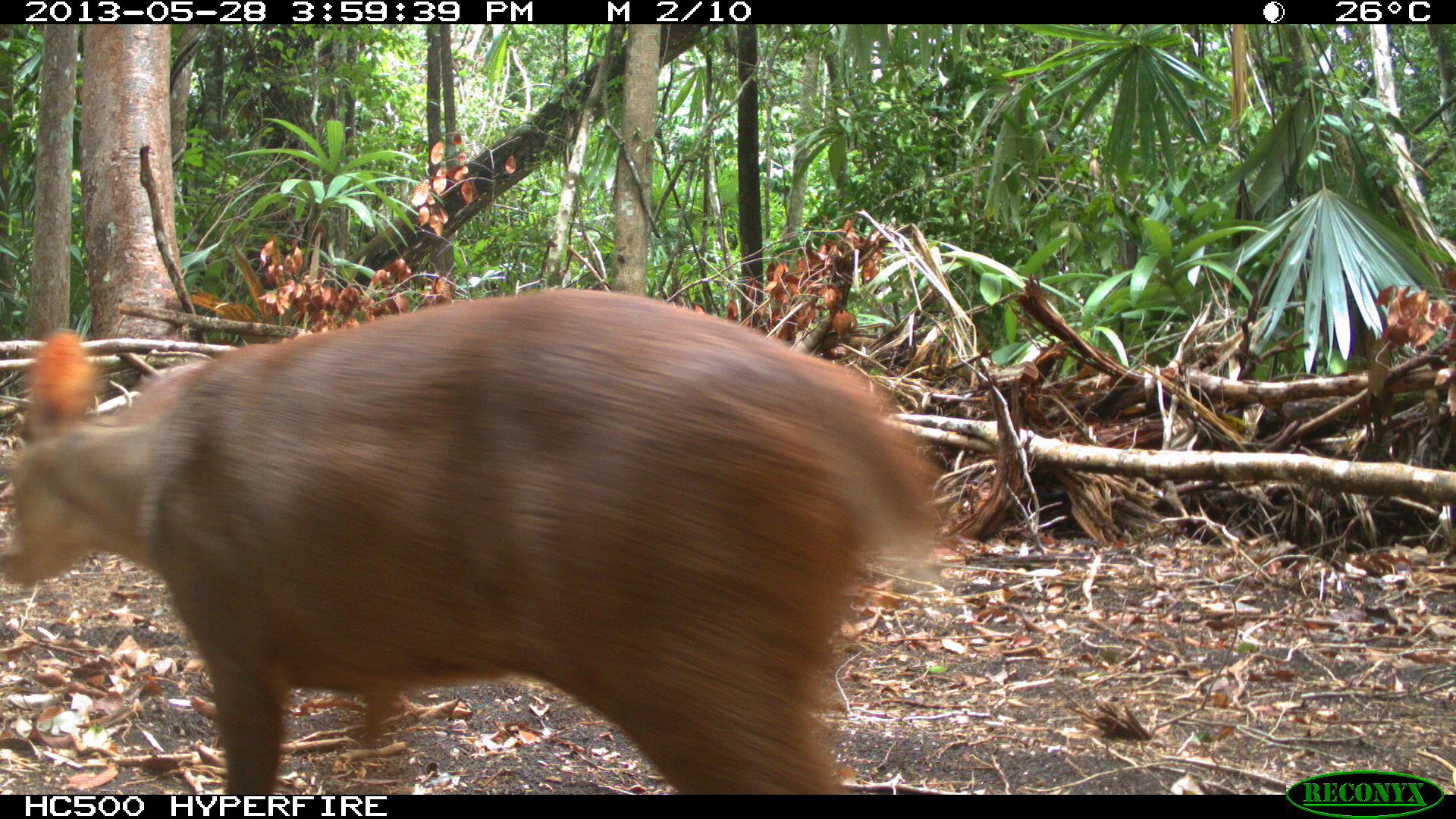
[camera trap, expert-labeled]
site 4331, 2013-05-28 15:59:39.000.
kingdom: Animalia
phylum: Chordata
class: Mammalia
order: Artiodactyla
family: Cervidae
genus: Mazama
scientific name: Mazama temama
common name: central american red brocket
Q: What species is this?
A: Mazama temama (central american red brocket).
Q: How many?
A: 1.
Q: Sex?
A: Male.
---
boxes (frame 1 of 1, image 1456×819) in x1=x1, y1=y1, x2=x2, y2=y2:
mazama temama: x1=0, y1=279, x2=946, y2=796